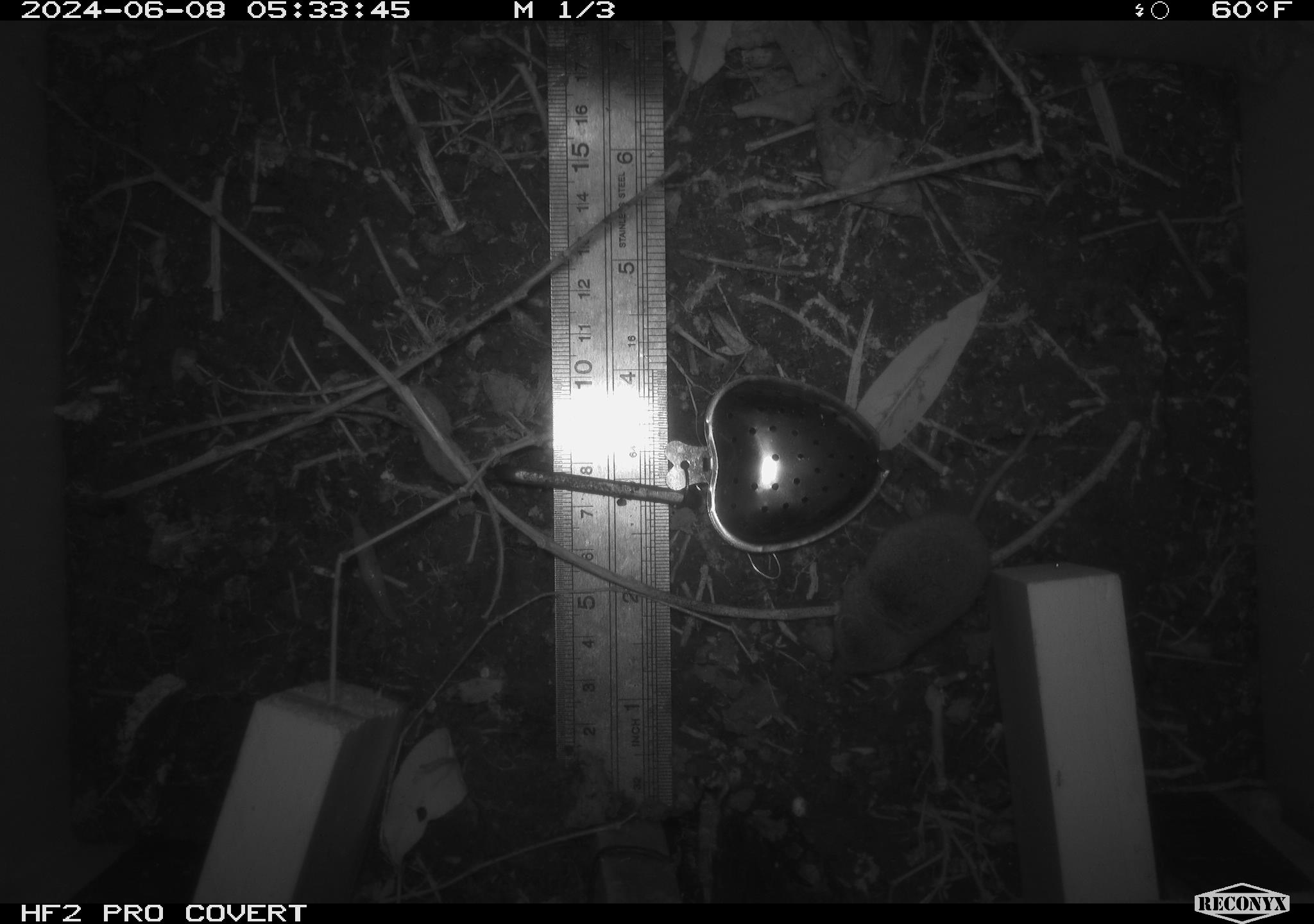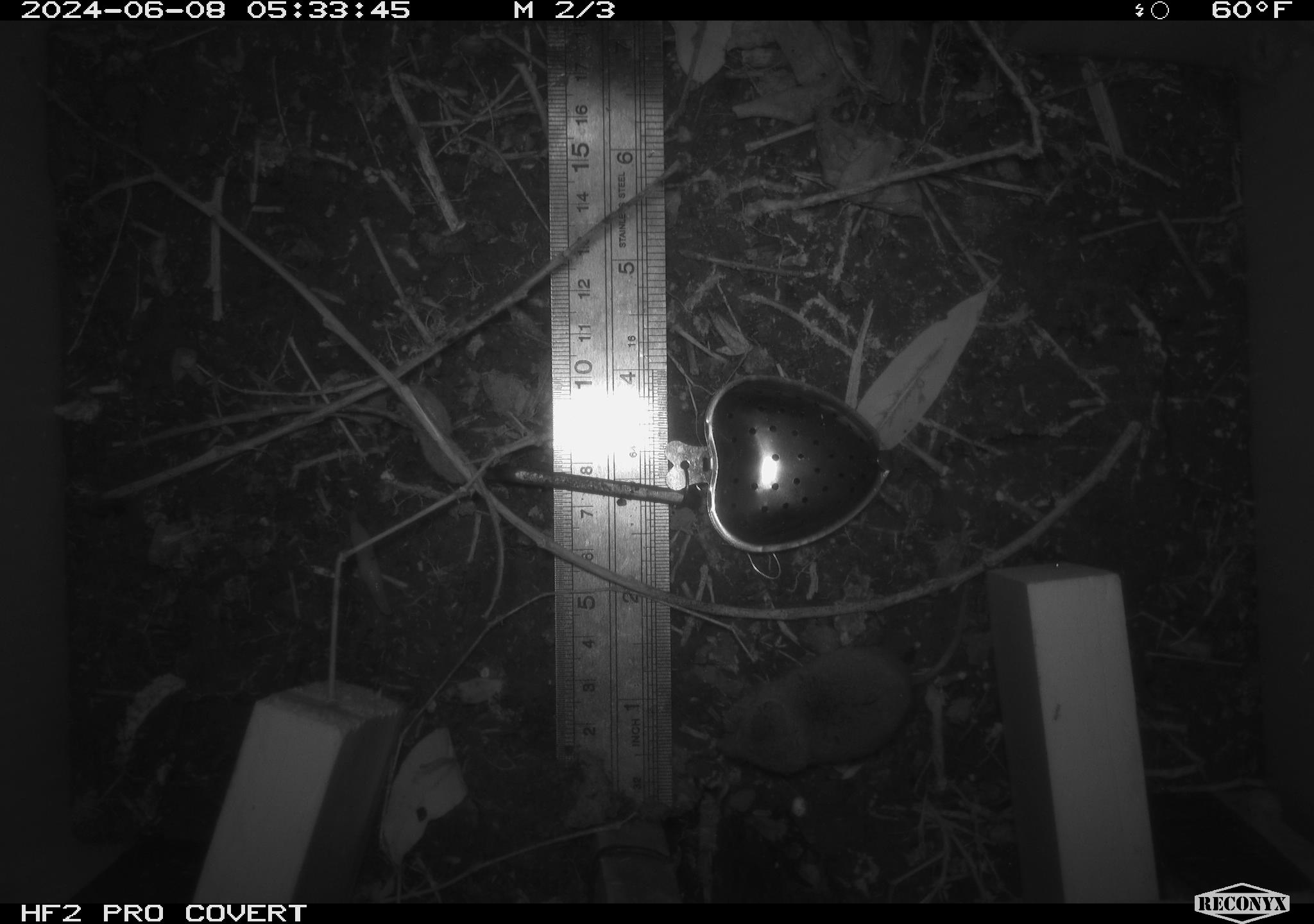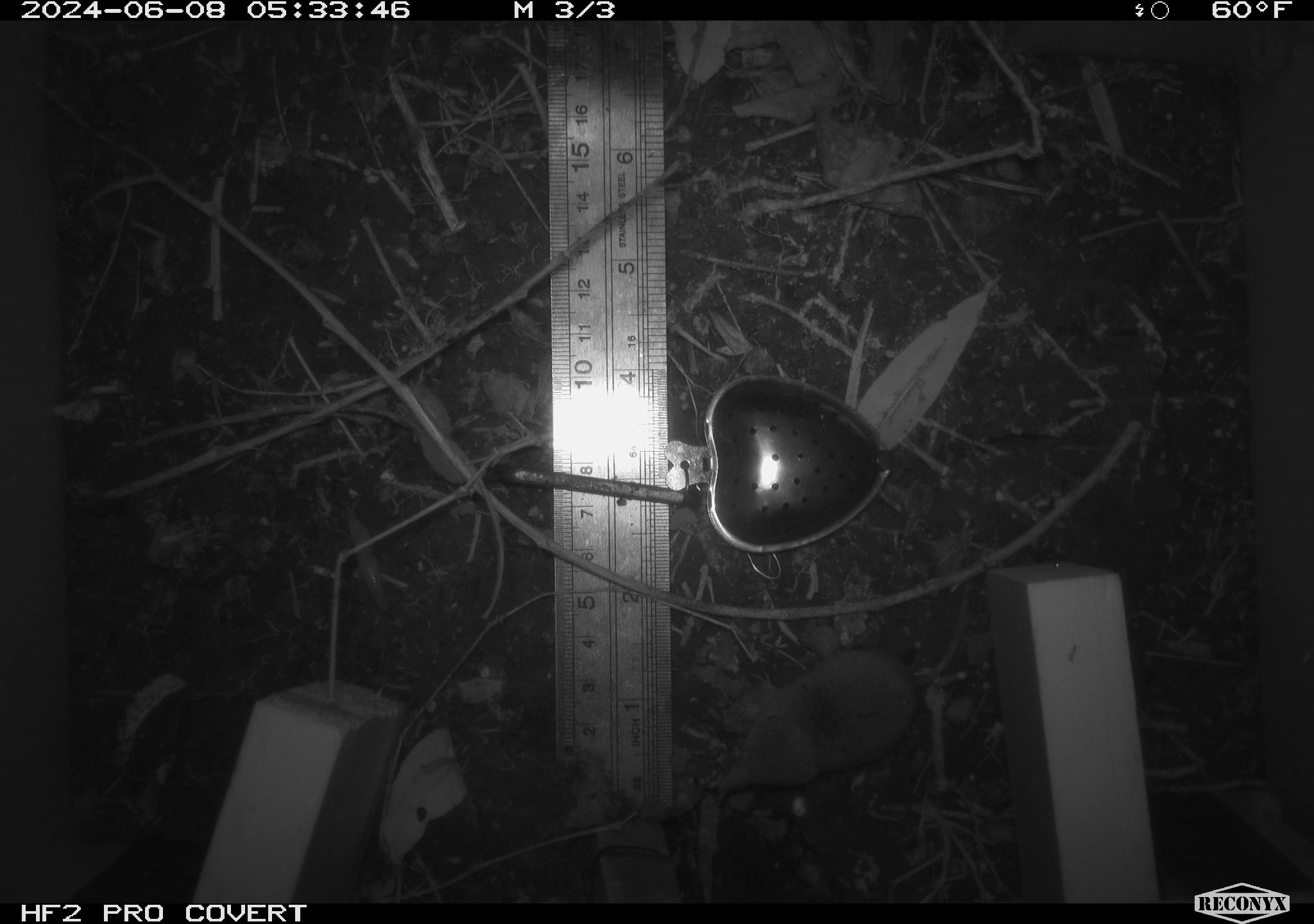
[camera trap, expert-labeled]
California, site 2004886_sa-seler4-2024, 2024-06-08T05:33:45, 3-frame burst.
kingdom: Animalia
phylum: Chordata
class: Mammalia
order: Eulipotyphla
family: Soricidae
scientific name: Soricidae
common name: shrews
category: soricidae family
Soricidae family (shrews) (Soricidae).